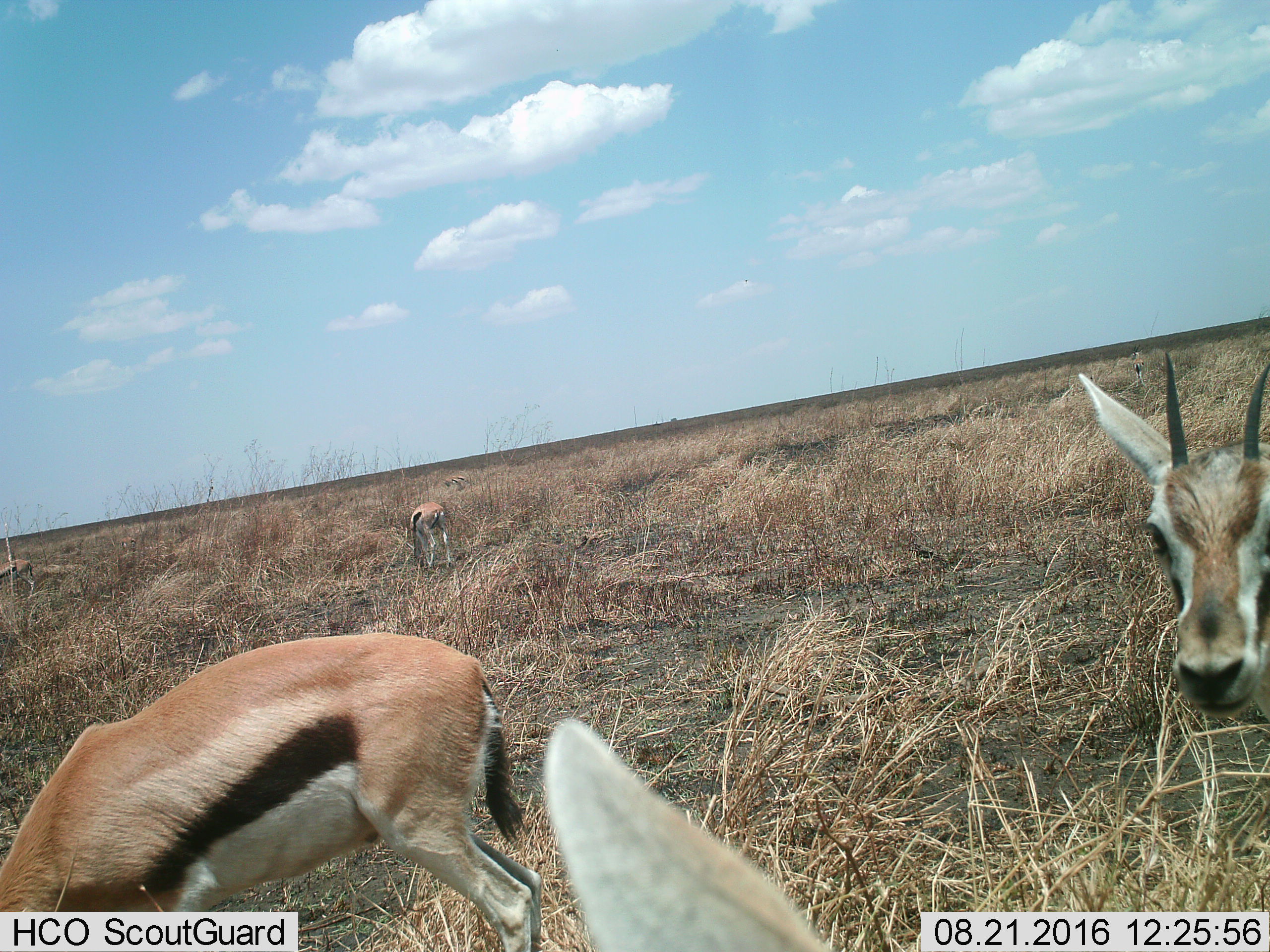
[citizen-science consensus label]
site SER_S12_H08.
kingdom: Animalia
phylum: Chordata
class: Mammalia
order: Artiodactyla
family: Bovidae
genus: Eudorcas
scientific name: Eudorcas thomsonii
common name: thomson's gazelle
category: gazellethomsons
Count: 6.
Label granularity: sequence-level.